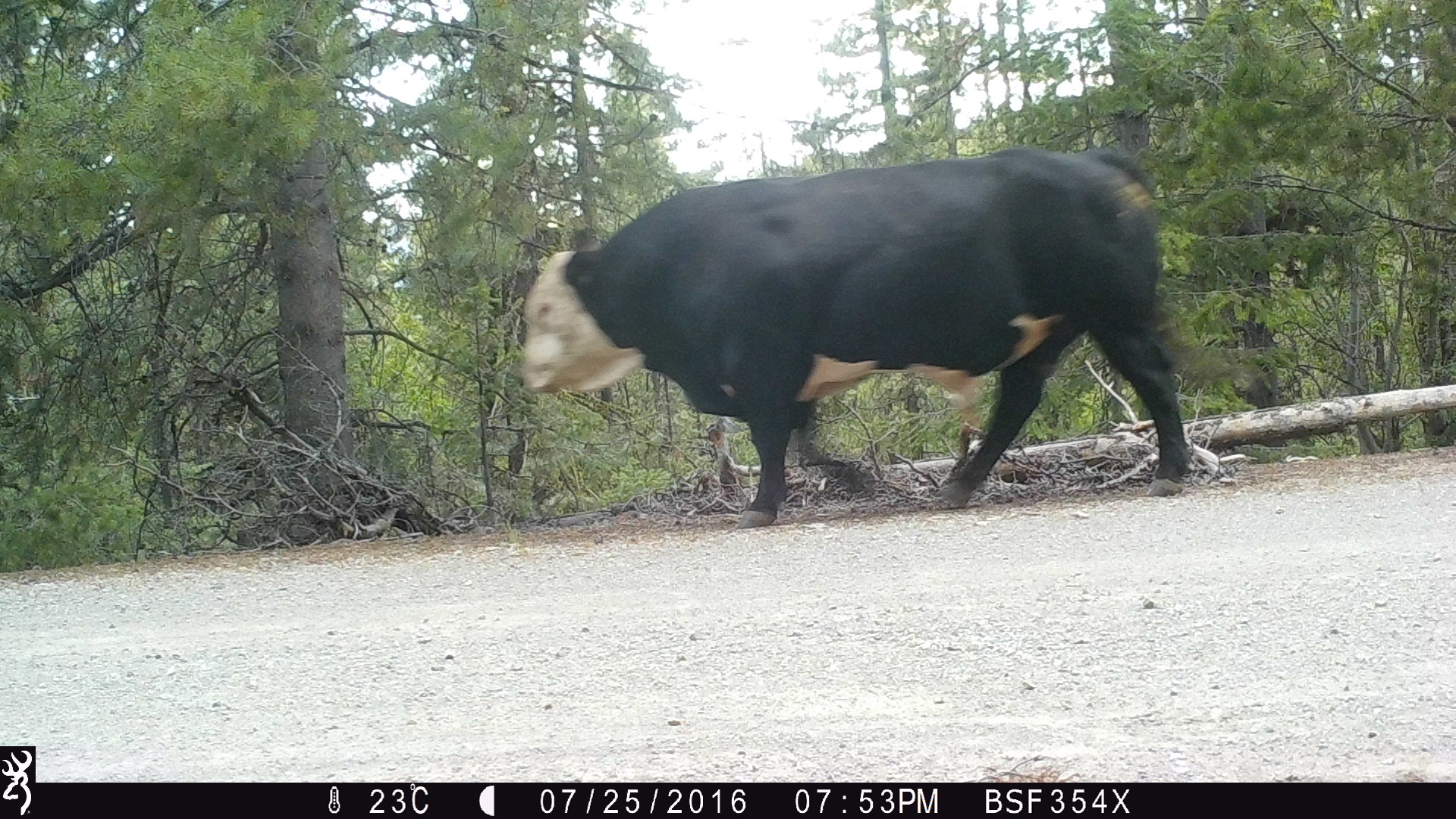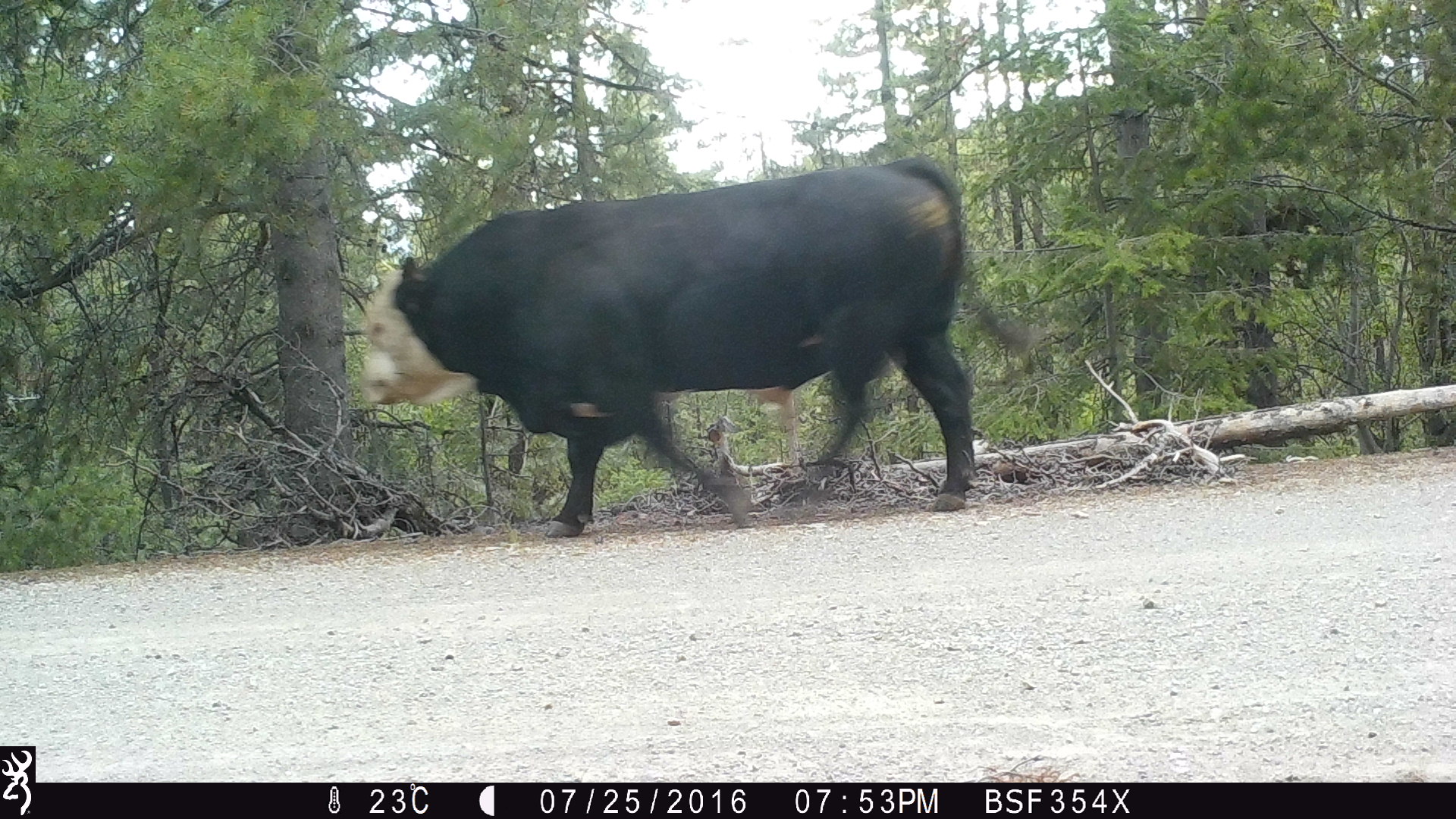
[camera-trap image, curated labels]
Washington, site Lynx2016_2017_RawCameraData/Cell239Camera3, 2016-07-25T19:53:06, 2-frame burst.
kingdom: Animalia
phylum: Chordata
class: Mammalia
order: Artiodactyla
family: Bovidae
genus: Bos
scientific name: Bos taurus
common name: domestic cattle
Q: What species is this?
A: Domestic cattle (Bos taurus).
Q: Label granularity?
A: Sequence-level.